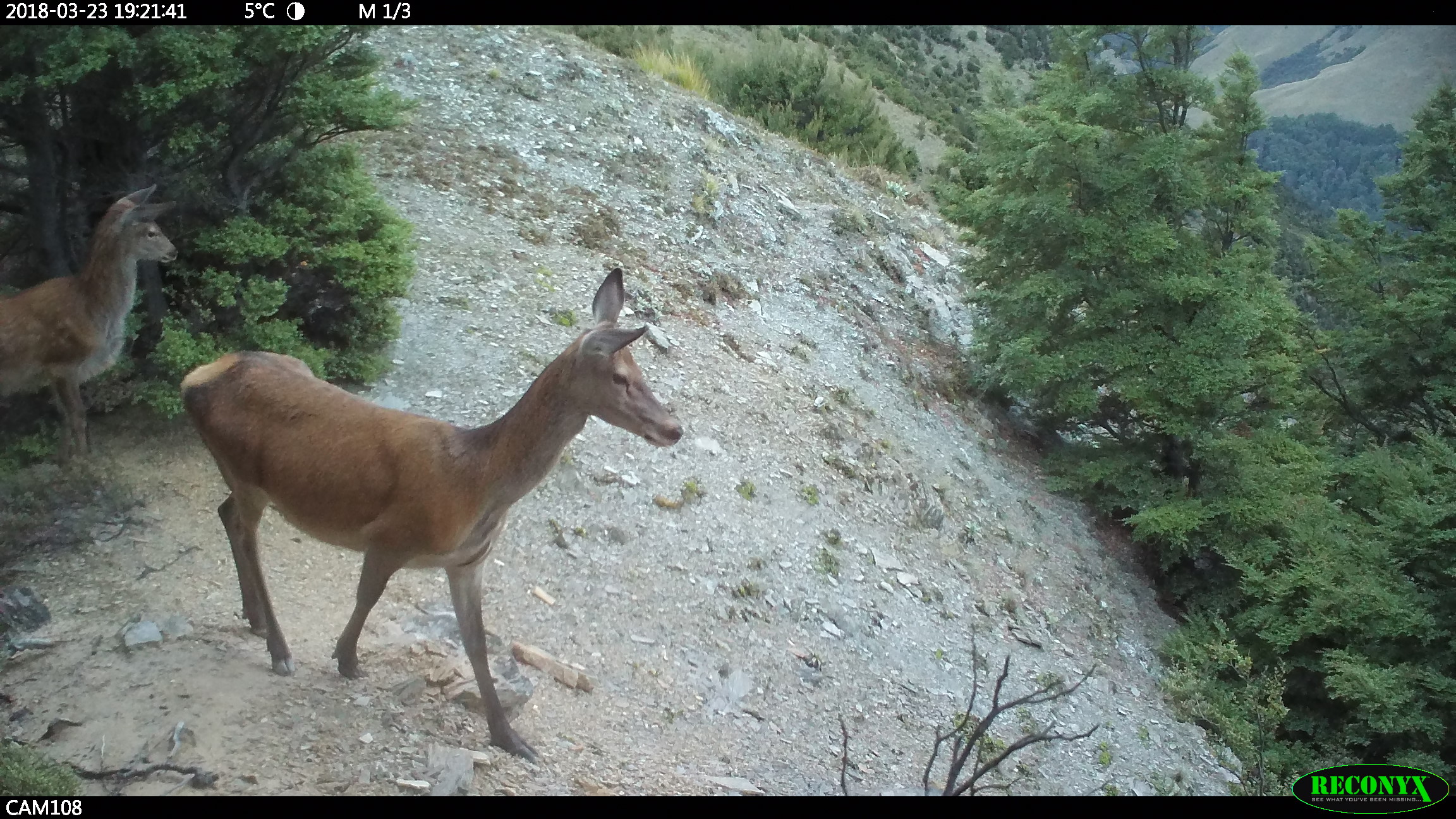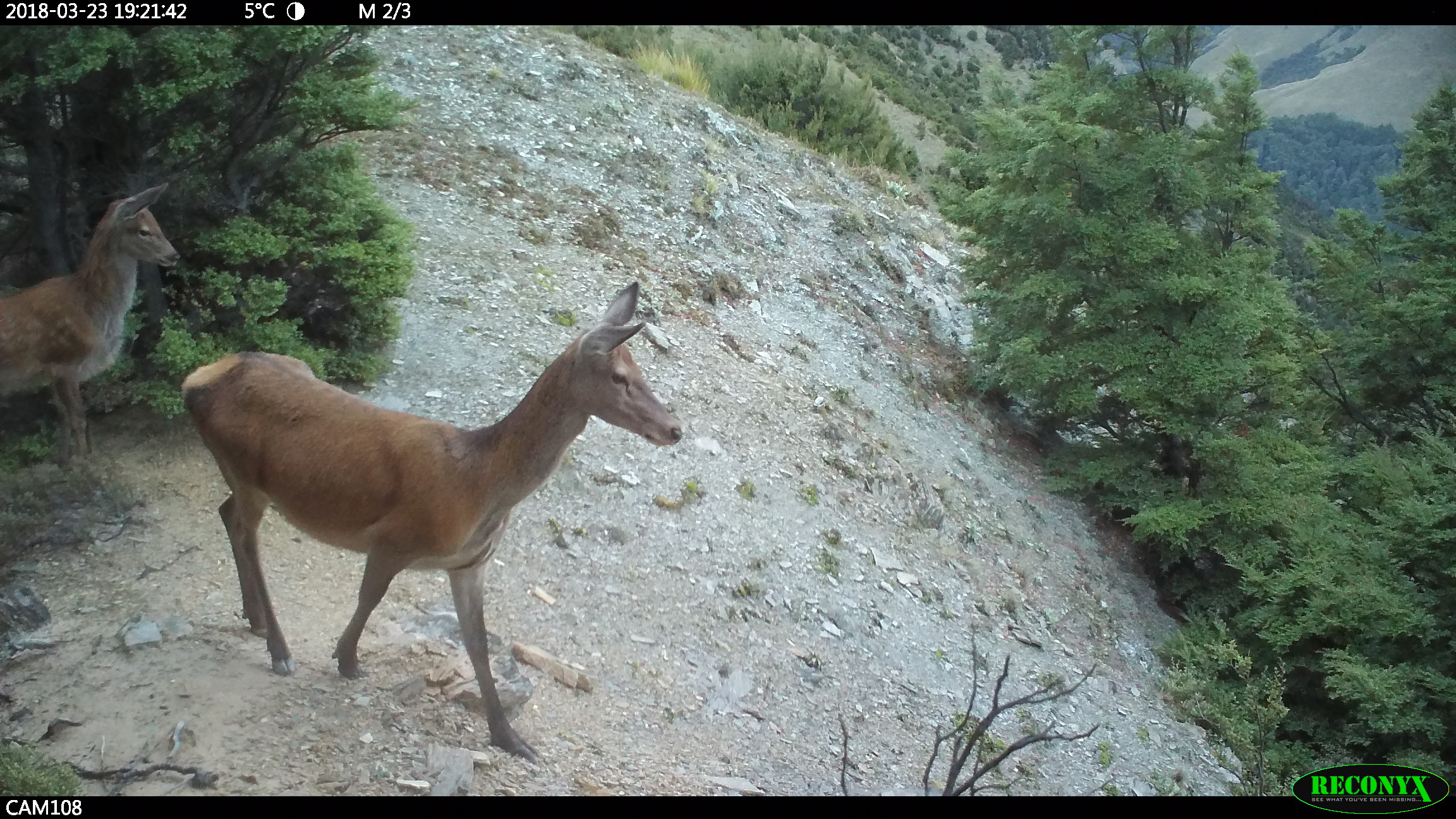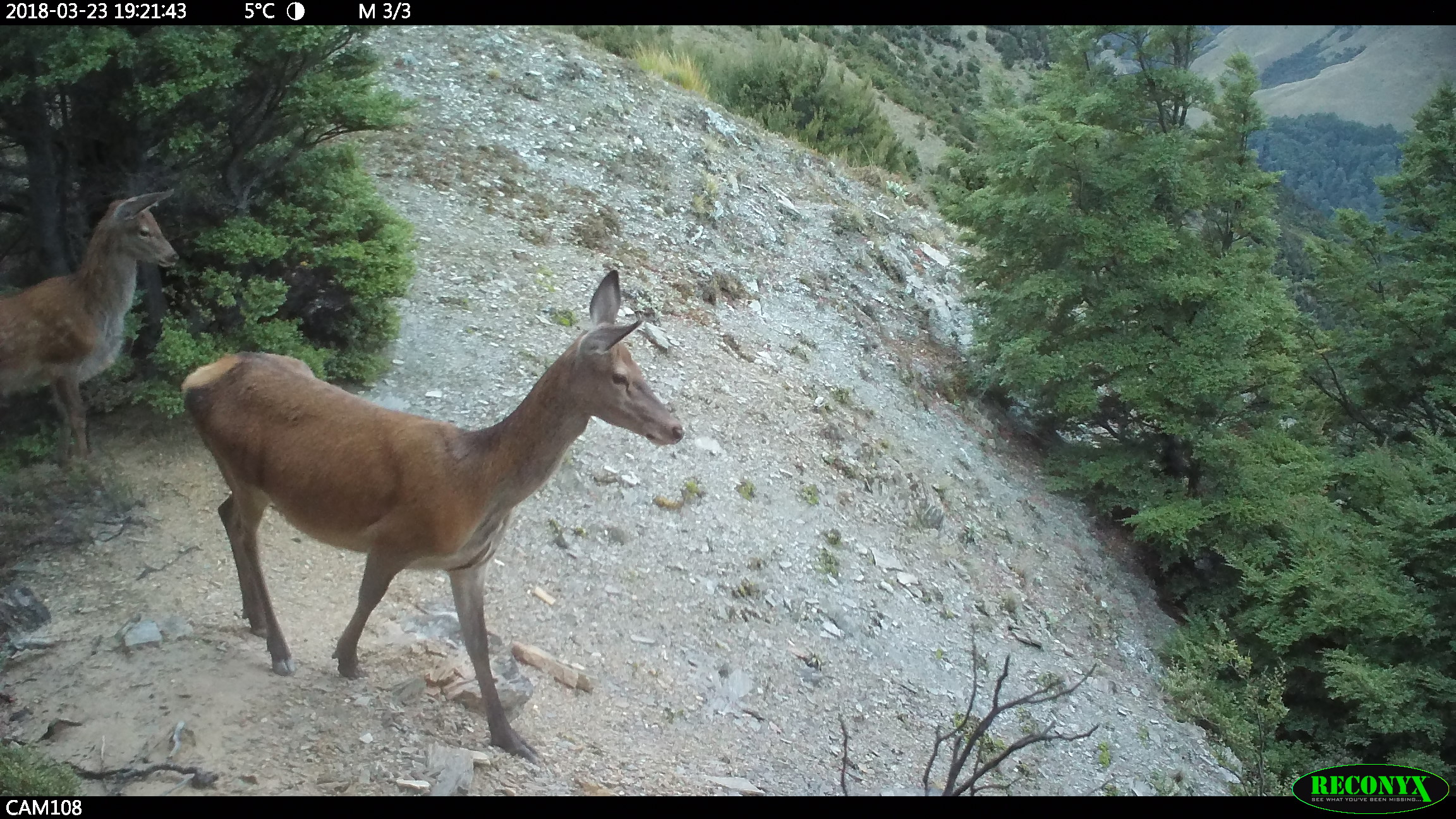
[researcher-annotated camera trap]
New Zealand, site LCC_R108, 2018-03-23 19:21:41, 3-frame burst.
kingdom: Animalia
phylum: Chordata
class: Mammalia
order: Artiodactyla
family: Cervidae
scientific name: Cervidae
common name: deer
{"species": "deer (Cervidae)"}